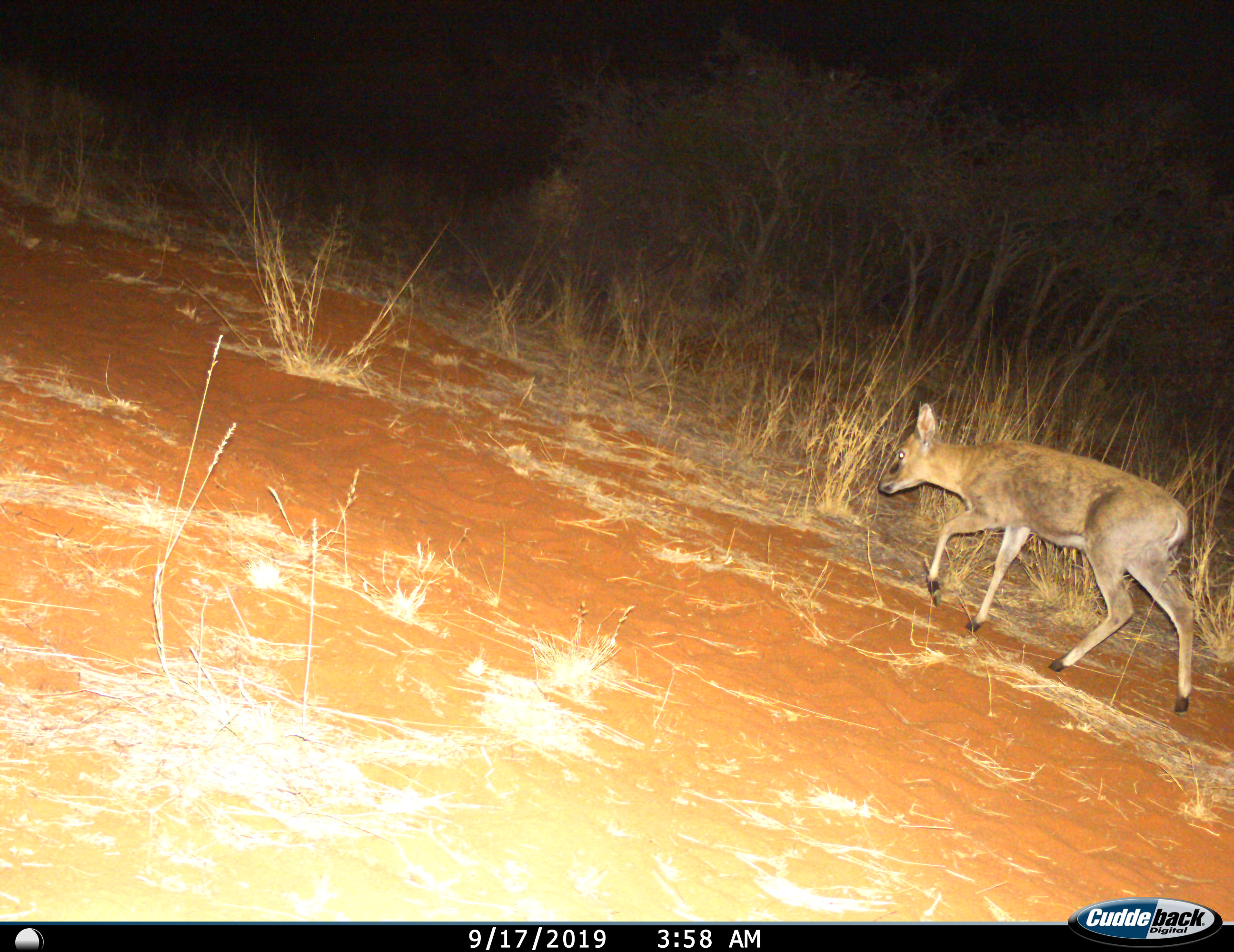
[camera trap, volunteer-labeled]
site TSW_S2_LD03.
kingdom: Animalia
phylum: Chordata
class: Mammalia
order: Artiodactyla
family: Bovidae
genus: Sylvicapra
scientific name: Sylvicapra grimmia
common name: common duiker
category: duikercommongrey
Duikercommongrey (common duiker) (Sylvicapra grimmia), count 1. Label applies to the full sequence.